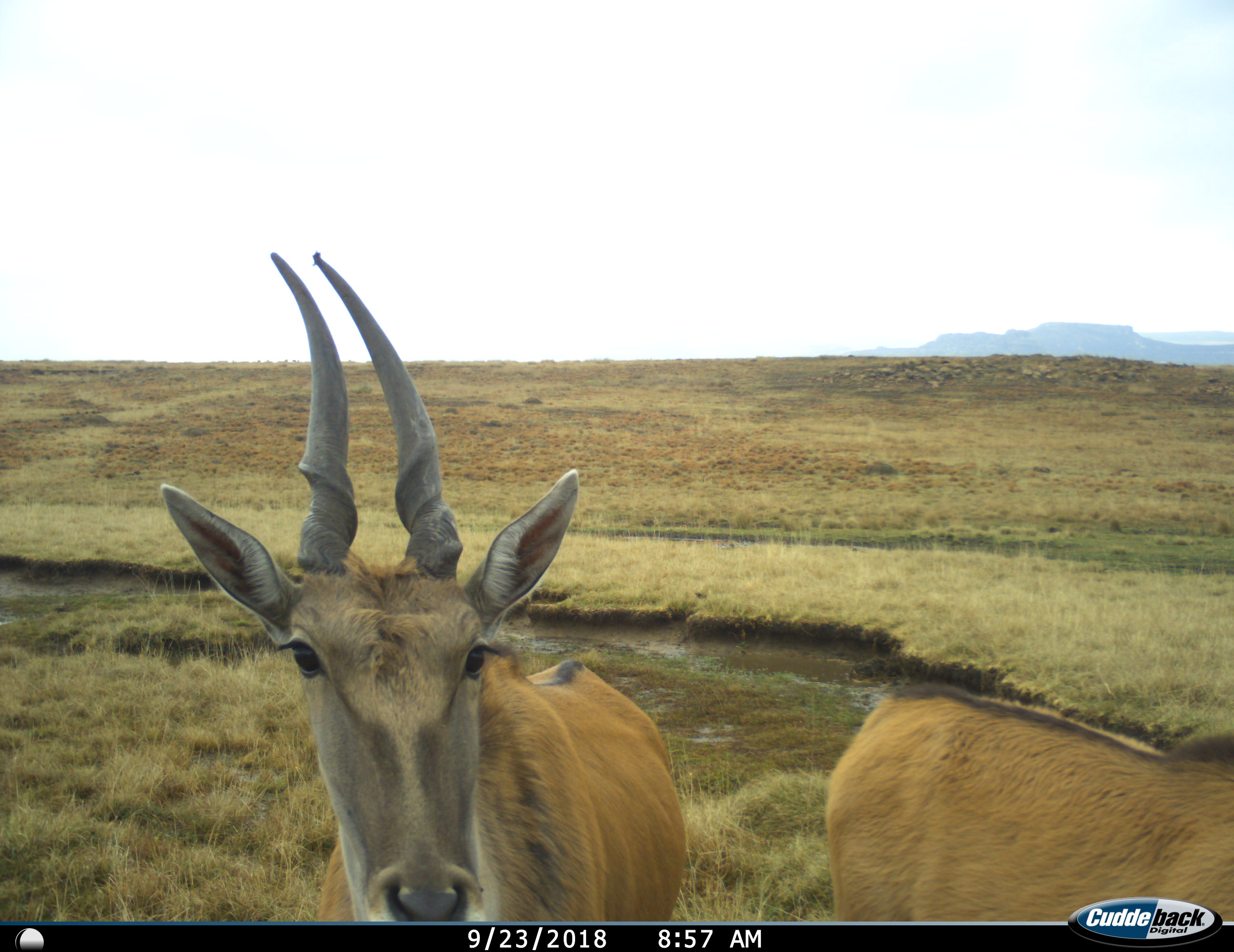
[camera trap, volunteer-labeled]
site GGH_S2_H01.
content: unidentified animal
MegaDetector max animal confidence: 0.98